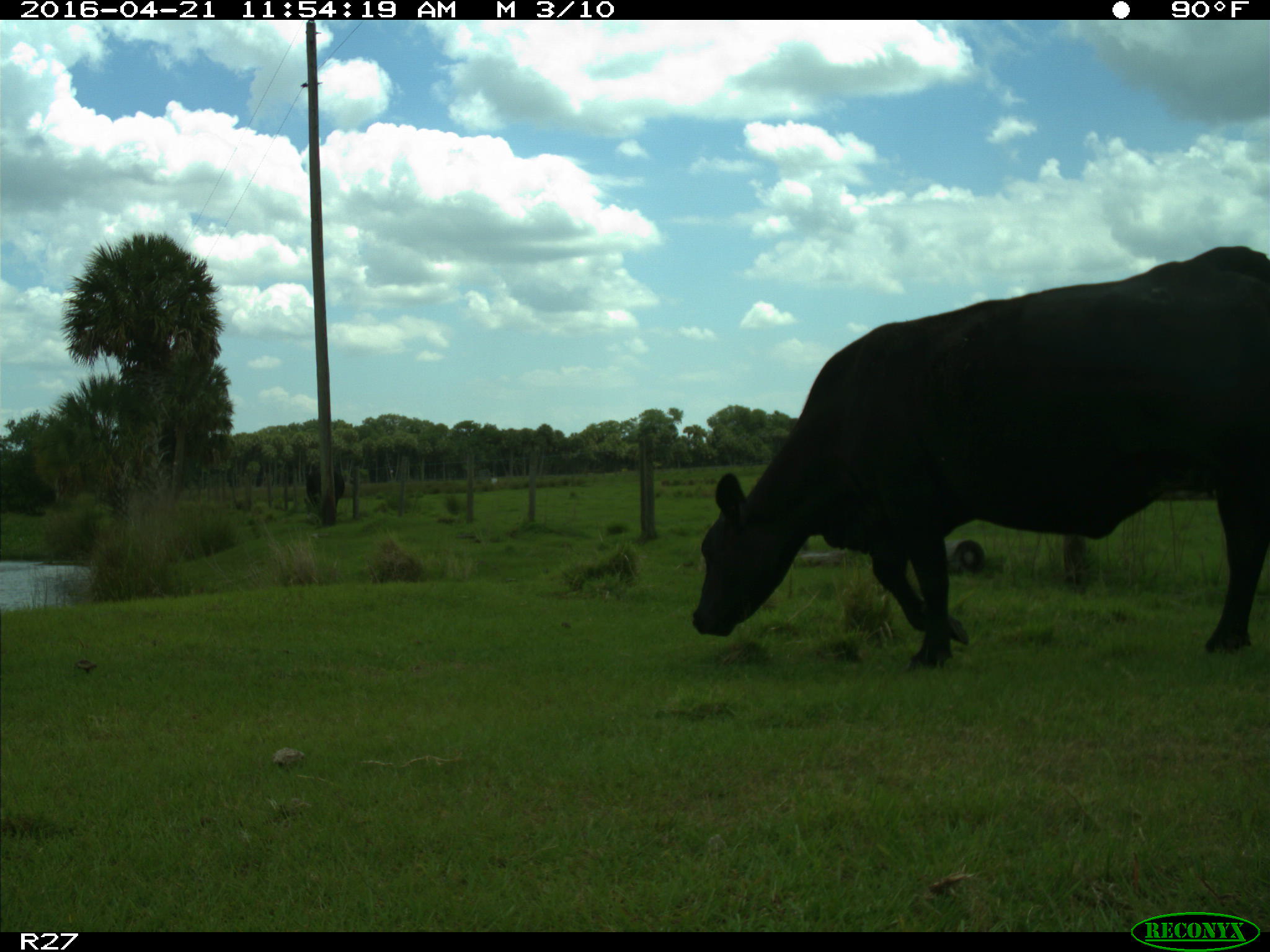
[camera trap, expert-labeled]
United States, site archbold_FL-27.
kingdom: Animalia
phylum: Chordata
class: Mammalia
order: Artiodactyla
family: Bovidae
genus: Bos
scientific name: Bos taurus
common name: domestic cow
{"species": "Bos taurus (domestic cow)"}